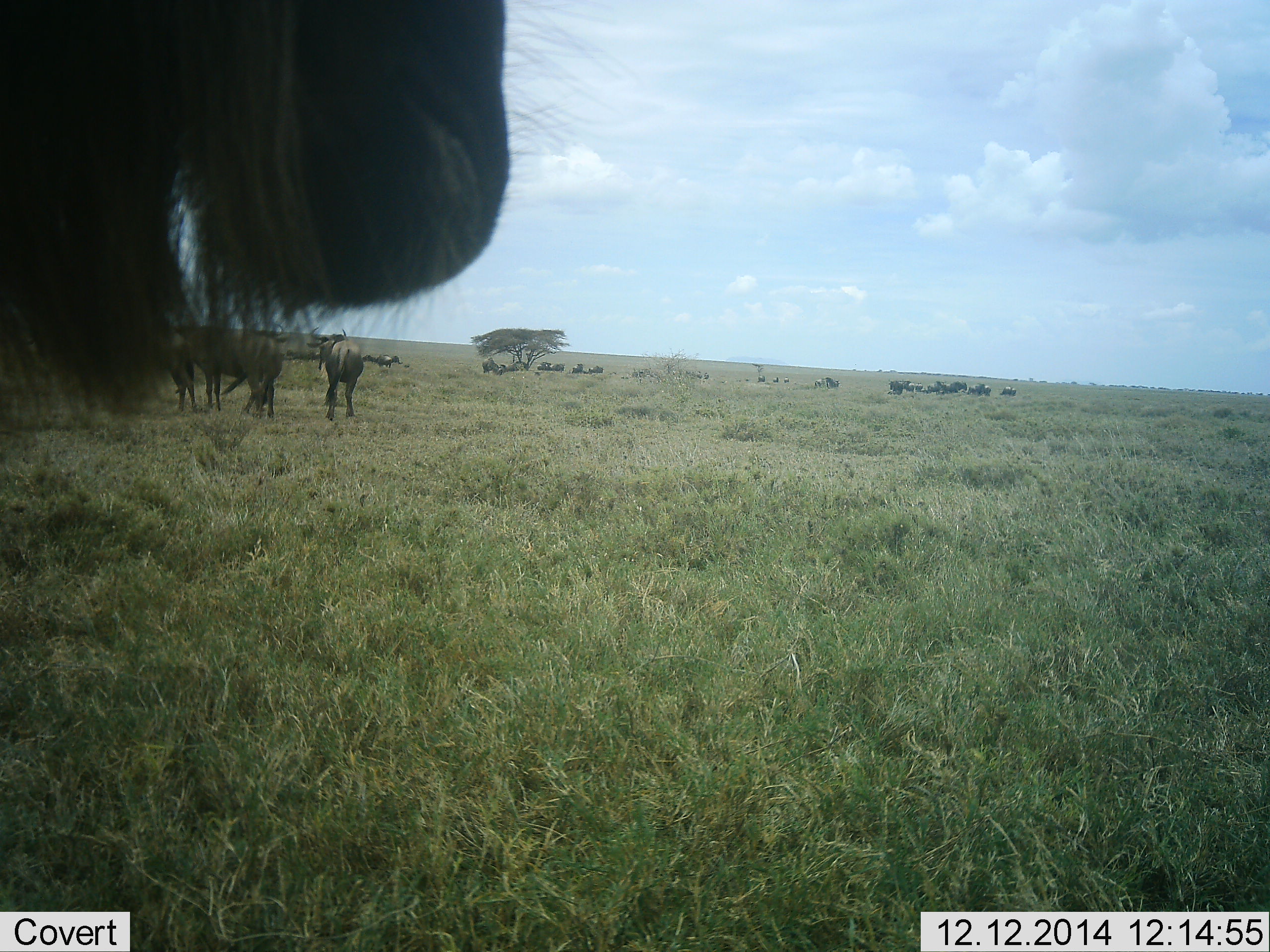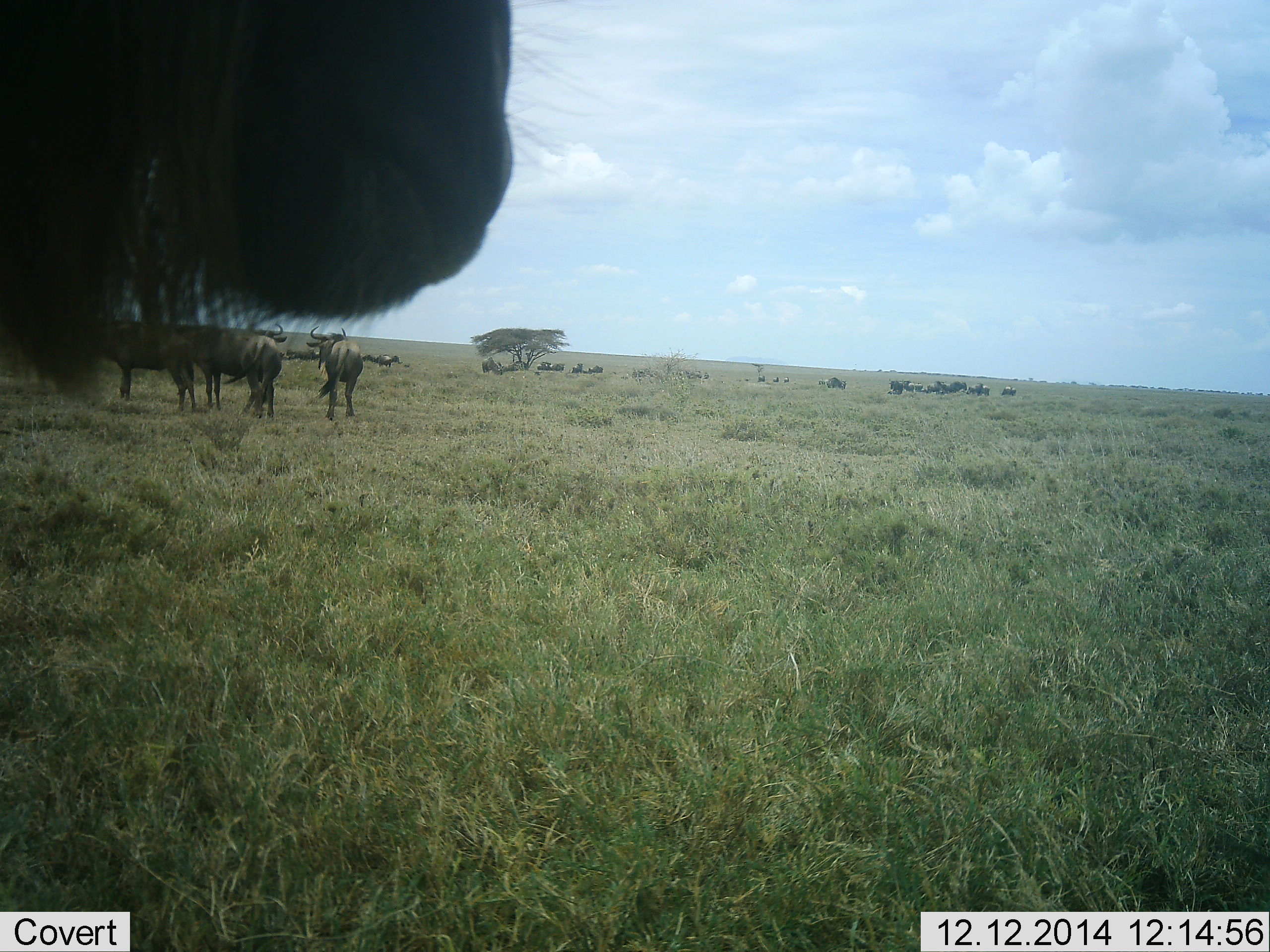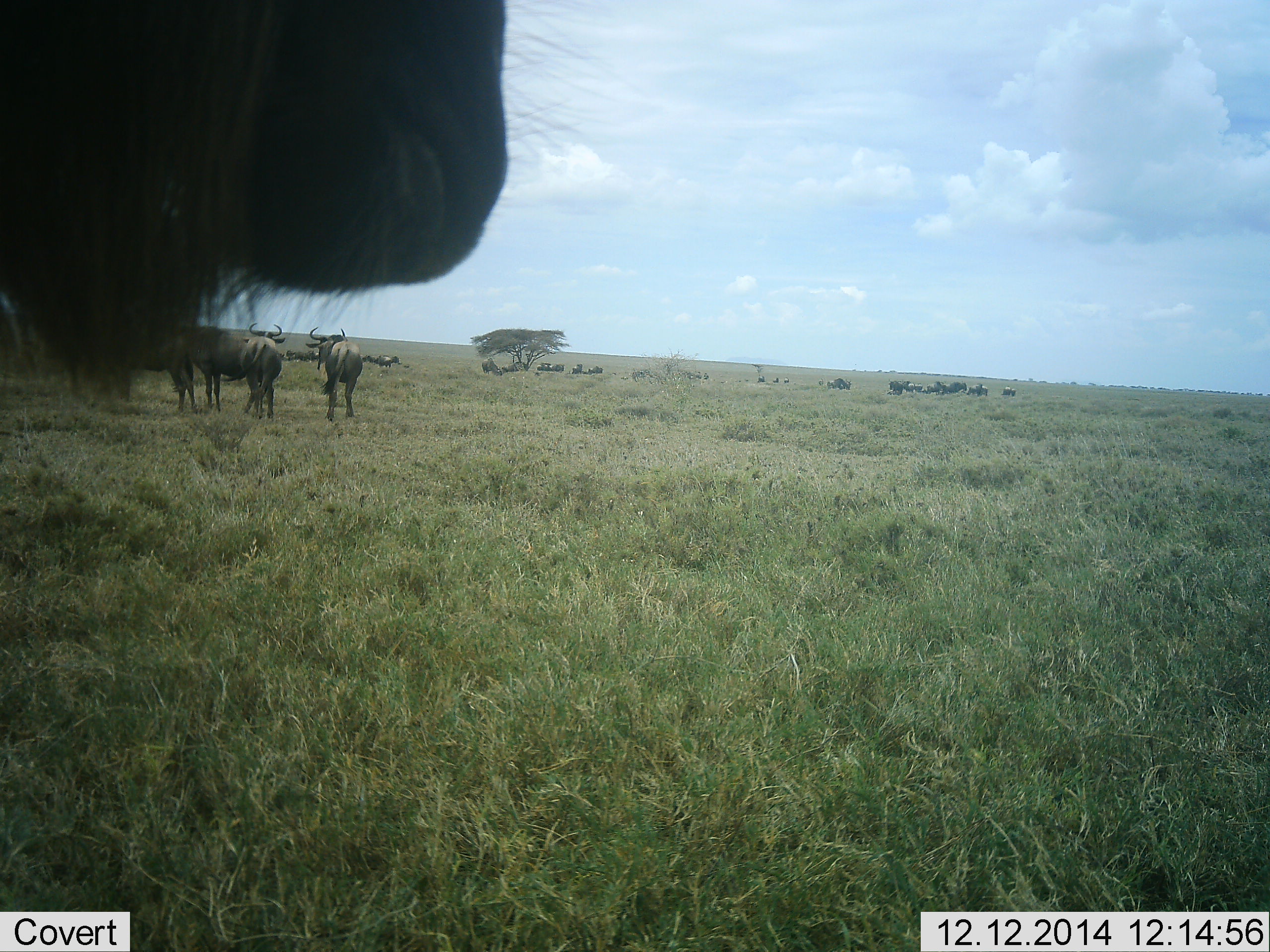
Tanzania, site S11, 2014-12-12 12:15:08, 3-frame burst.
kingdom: Animalia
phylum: Chordata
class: Mammalia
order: Artiodactyla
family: Bovidae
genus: Connochaetes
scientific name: Connochaetes taurinus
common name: blue wildebeest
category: wildebeest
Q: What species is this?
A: Wildebeest (blue wildebeest) (Connochaetes taurinus).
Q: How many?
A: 11-50.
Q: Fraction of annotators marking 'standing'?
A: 100%.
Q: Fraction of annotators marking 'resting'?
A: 30%.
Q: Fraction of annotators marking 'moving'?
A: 30%.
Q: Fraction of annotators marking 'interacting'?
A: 20%.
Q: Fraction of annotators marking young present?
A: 10%.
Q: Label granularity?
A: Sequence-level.